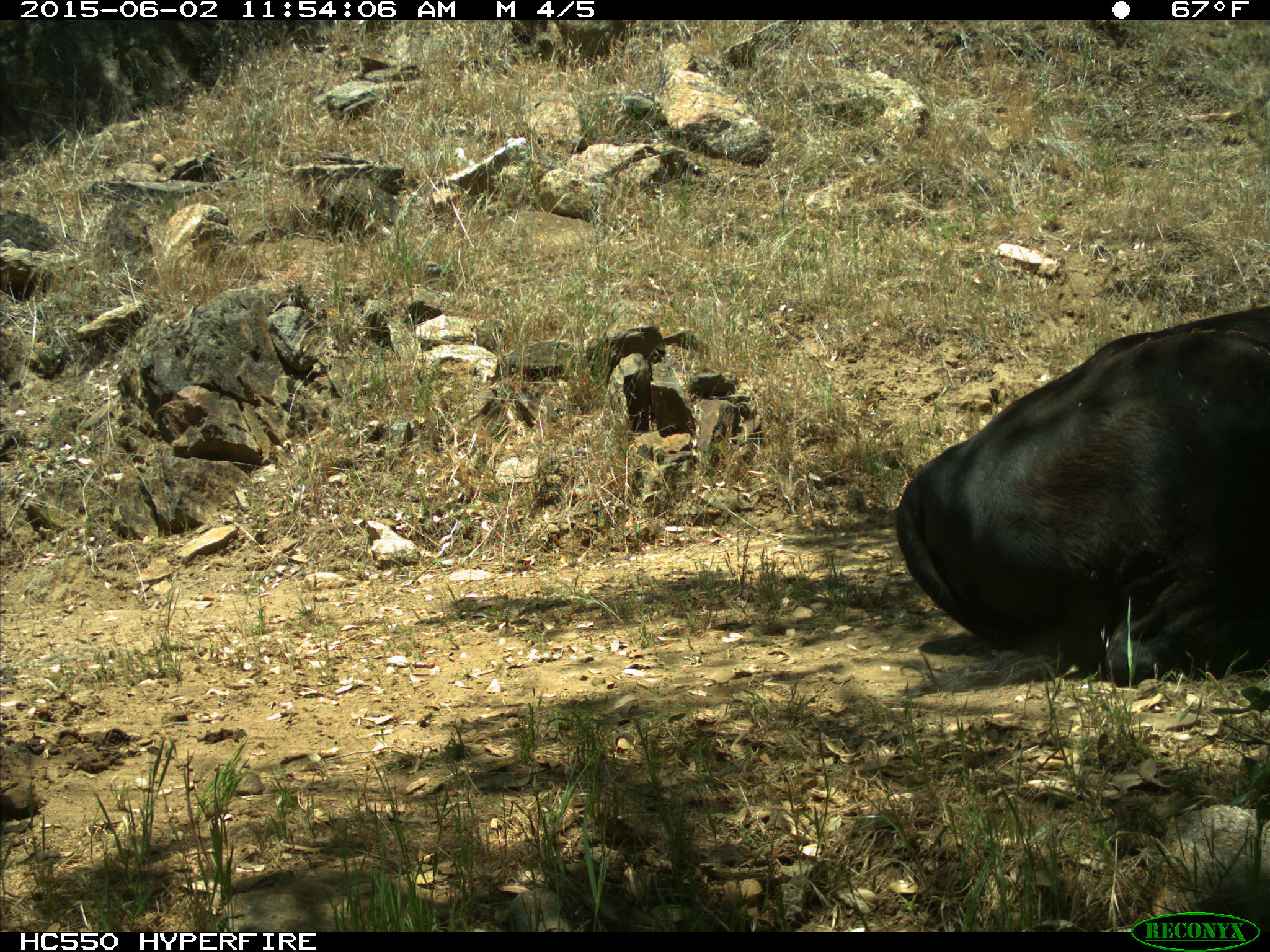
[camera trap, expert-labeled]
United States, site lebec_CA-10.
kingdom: Animalia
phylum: Chordata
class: Mammalia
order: Artiodactyla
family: Bovidae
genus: Bos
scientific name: Bos taurus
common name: domestic cow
Bos taurus (domestic cow).